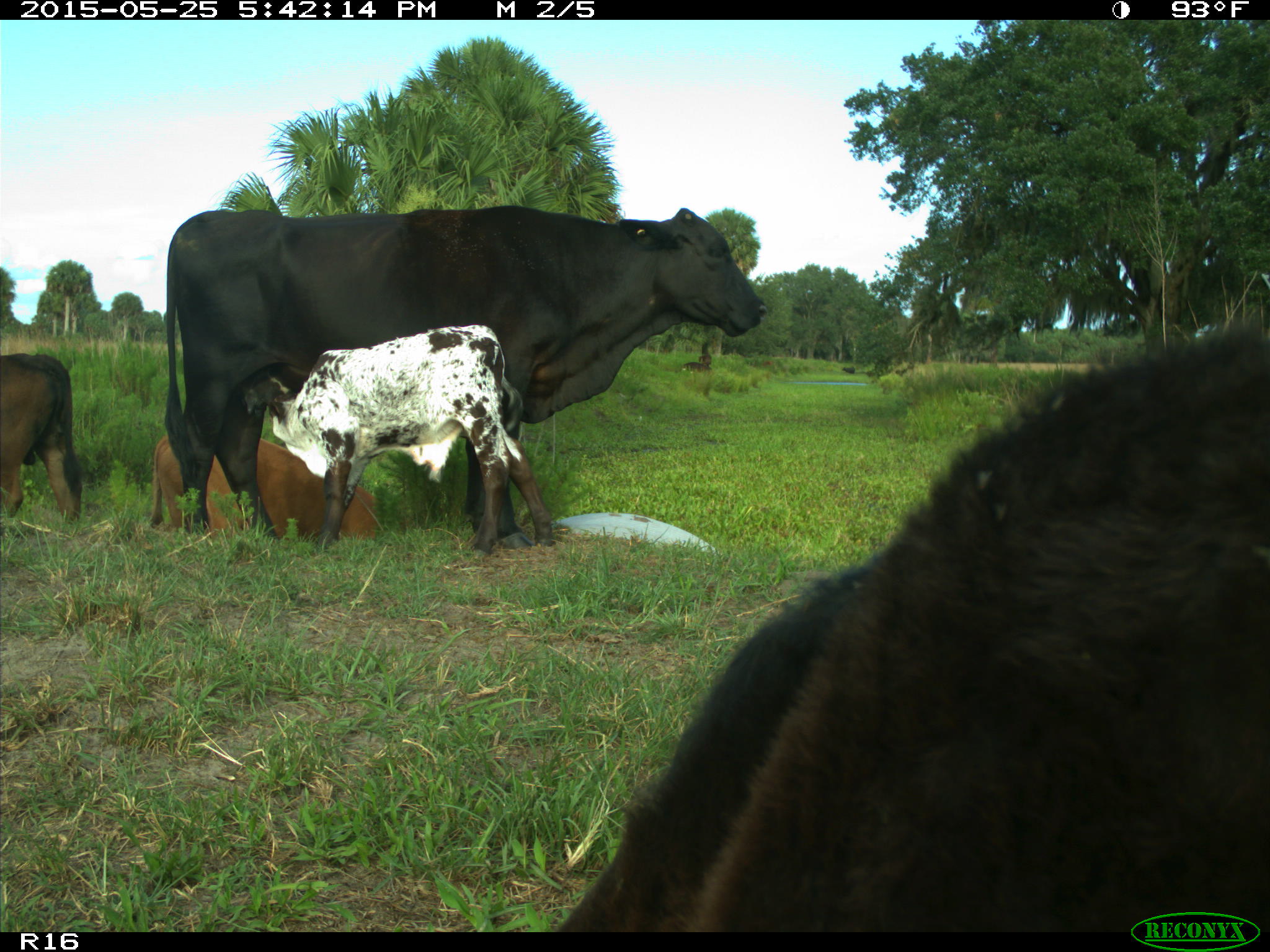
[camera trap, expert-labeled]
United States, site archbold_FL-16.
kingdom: Animalia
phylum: Chordata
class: Mammalia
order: Artiodactyla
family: Bovidae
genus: Bos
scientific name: Bos taurus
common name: domestic cow